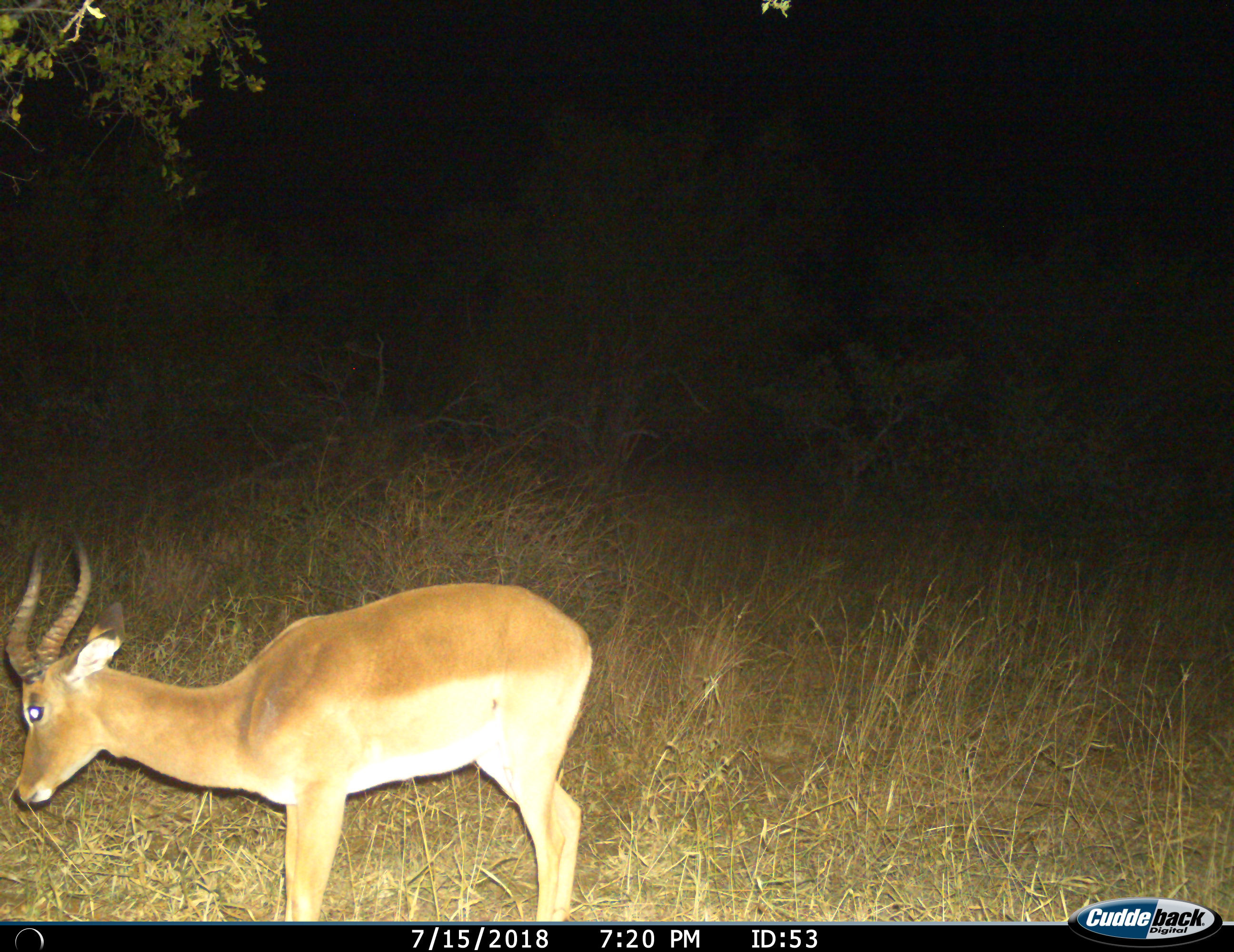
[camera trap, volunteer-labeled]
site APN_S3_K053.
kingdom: Animalia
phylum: Chordata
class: Mammalia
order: Artiodactyla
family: Bovidae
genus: Aepyceros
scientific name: Aepyceros melampus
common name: impala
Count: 1.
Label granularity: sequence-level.